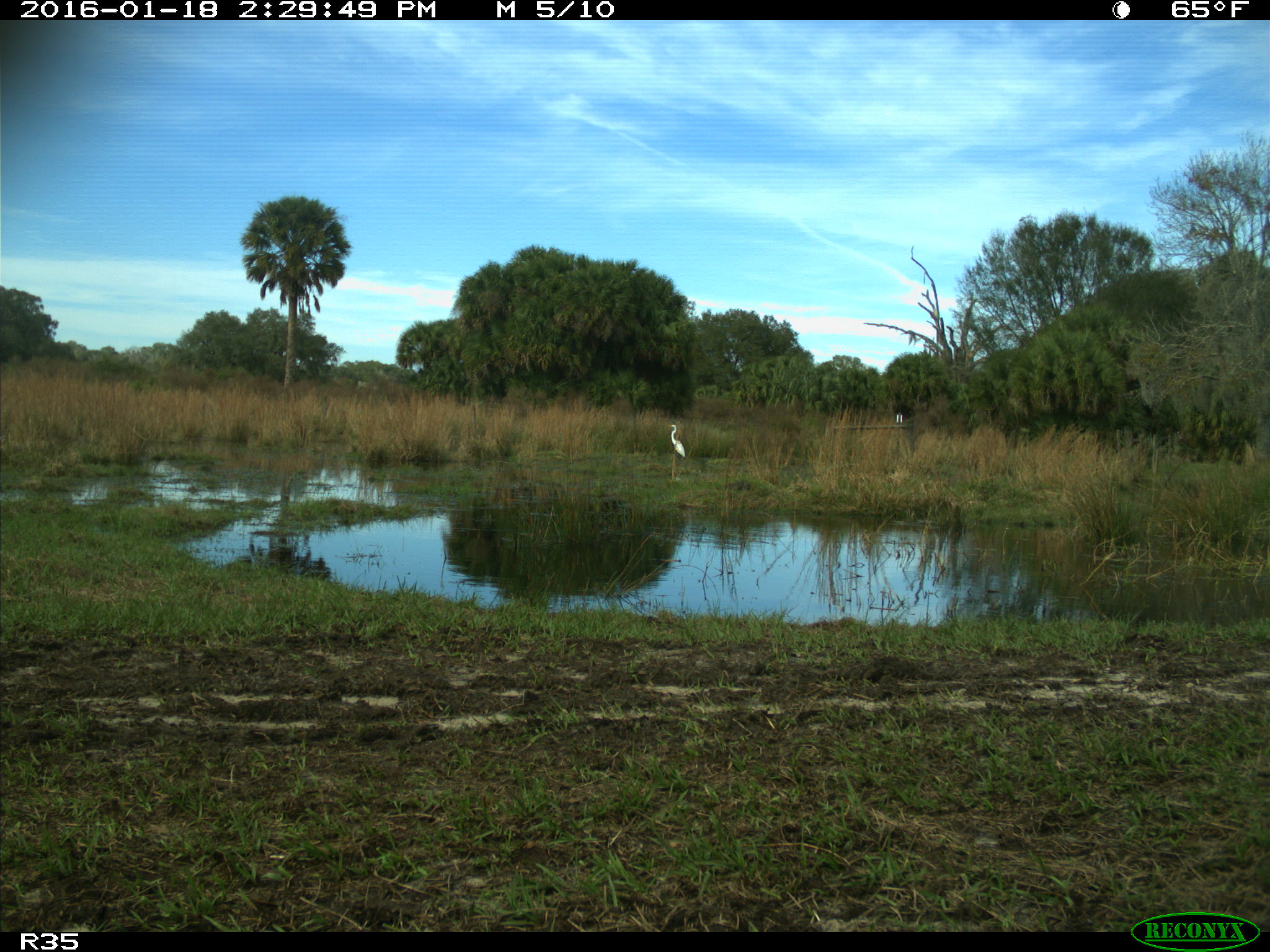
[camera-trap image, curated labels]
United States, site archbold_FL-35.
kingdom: Animalia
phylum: Chordata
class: Aves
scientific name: Aves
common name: birds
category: unidentified bird